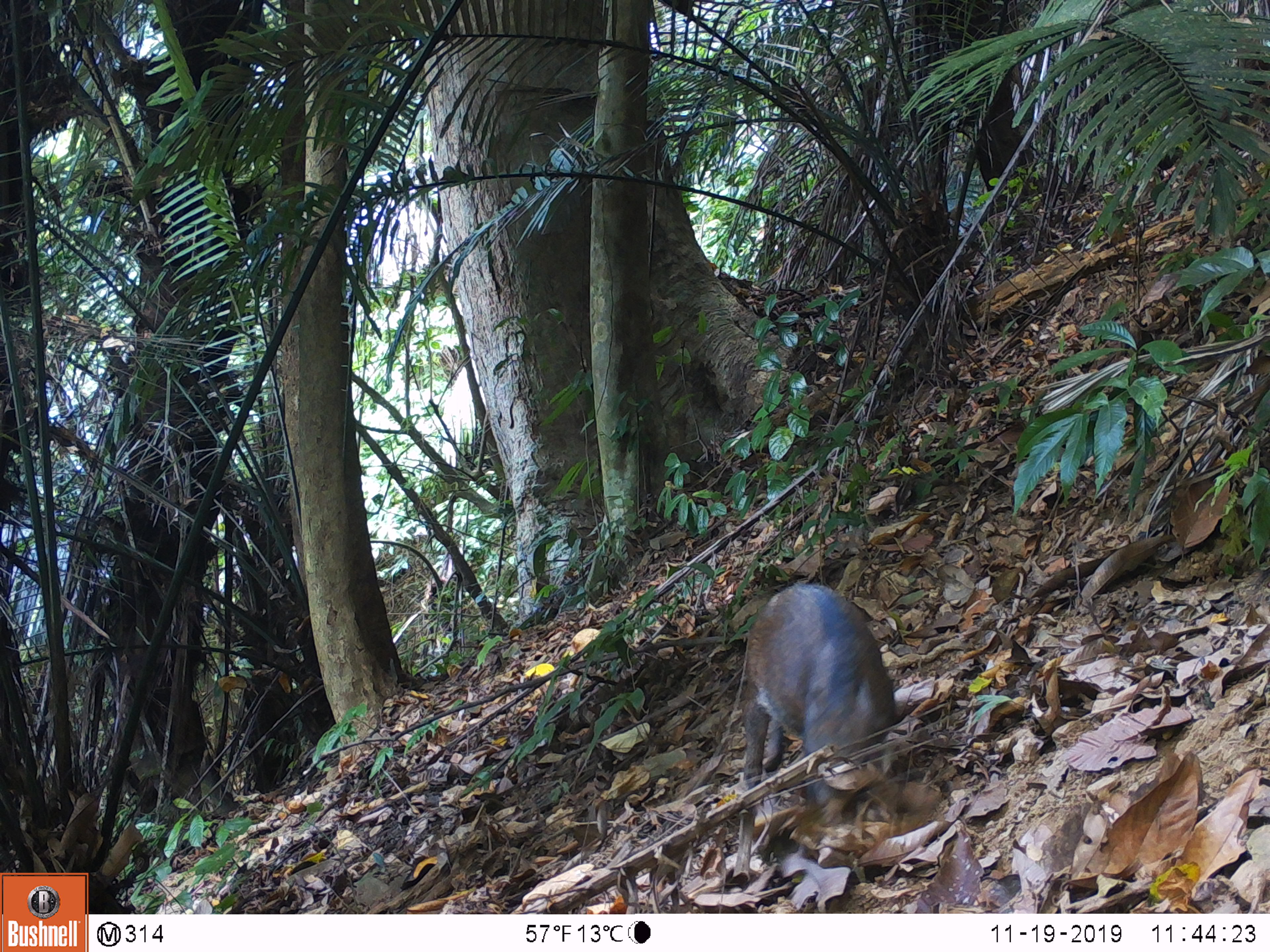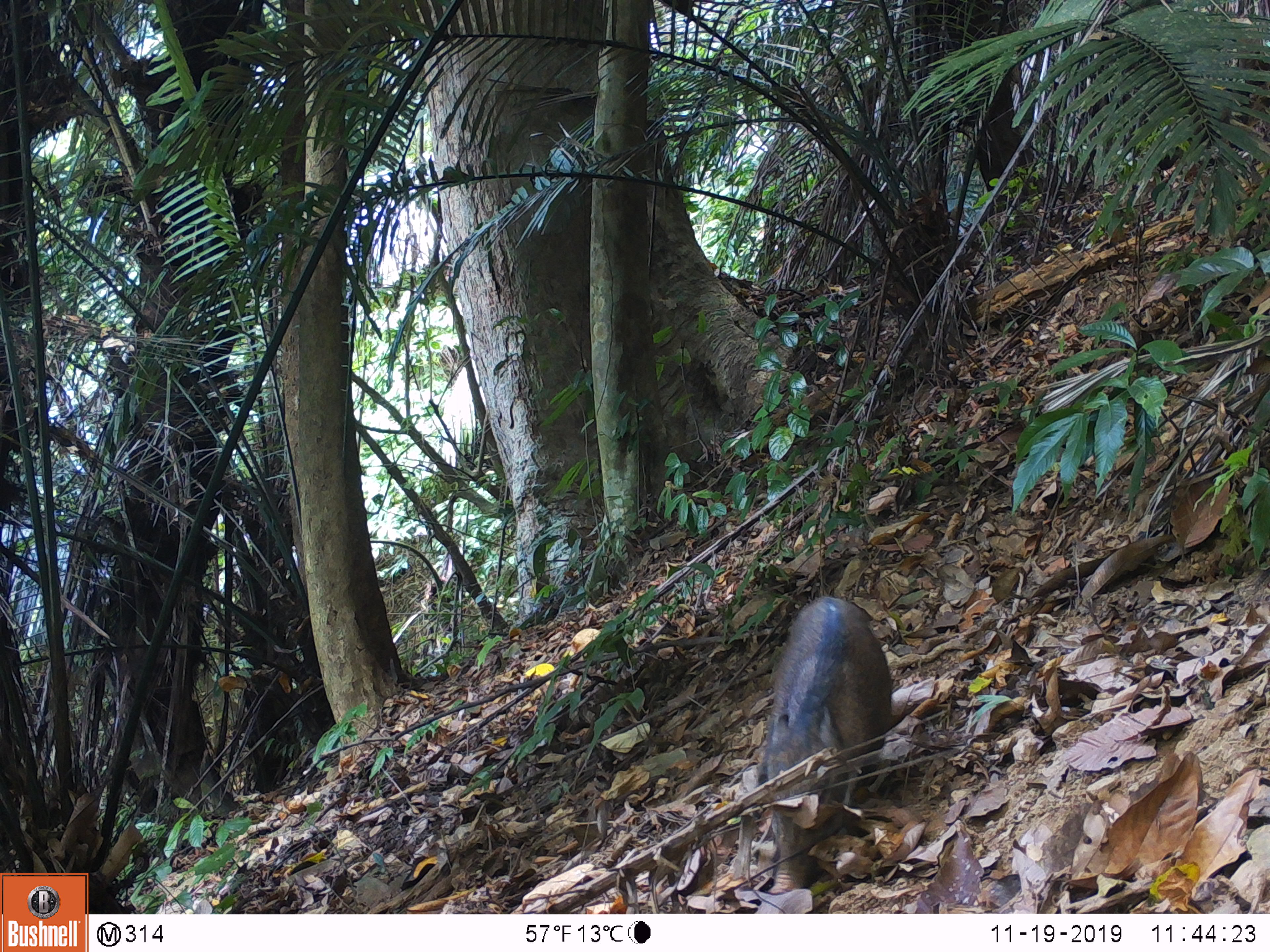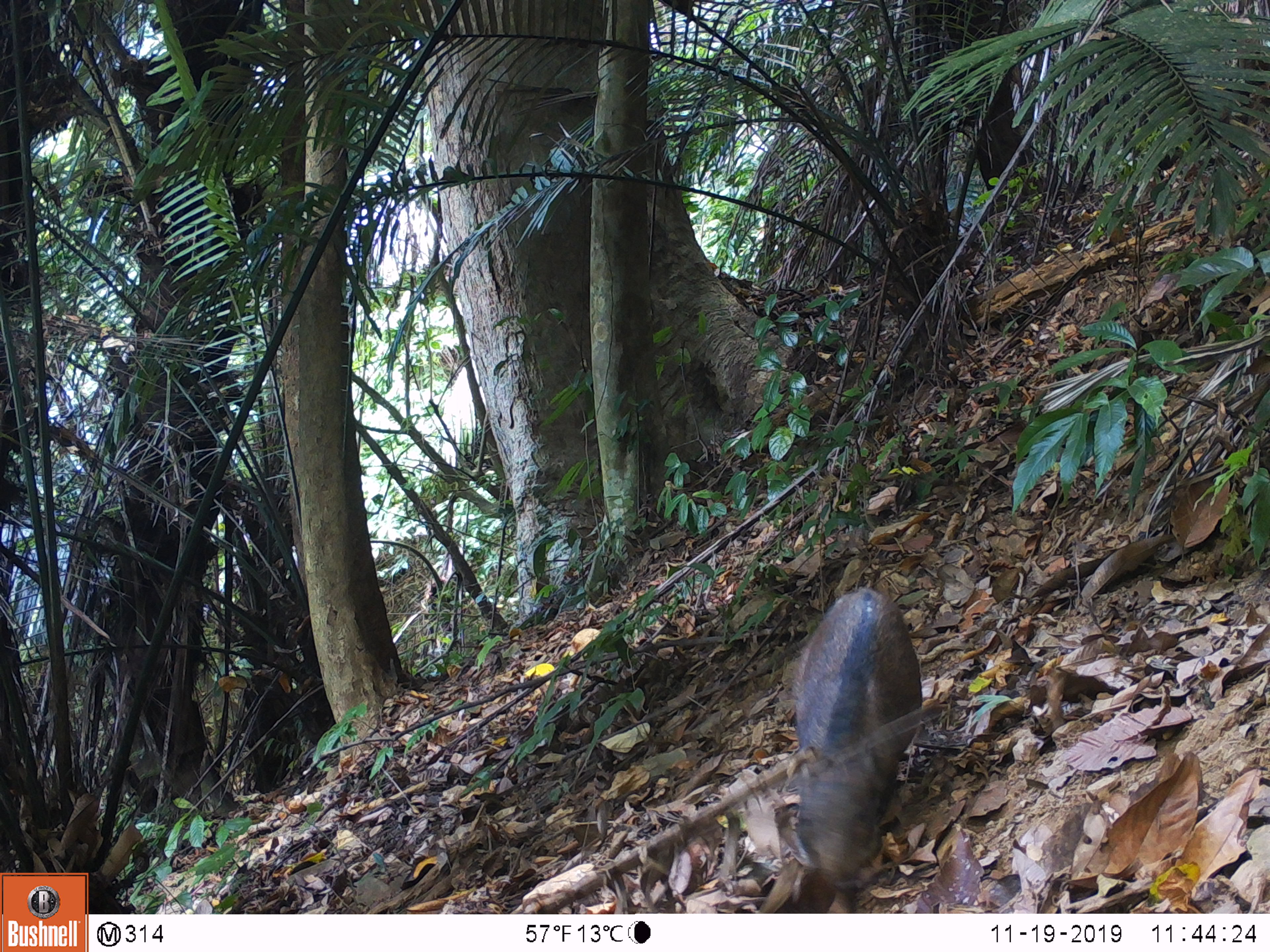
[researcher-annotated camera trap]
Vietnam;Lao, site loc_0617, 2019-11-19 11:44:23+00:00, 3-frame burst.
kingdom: Animalia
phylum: Chordata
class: Mammalia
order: Artiodactyla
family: Suidae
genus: Sus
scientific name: Sus scrofa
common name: eurasian wild pig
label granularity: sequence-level